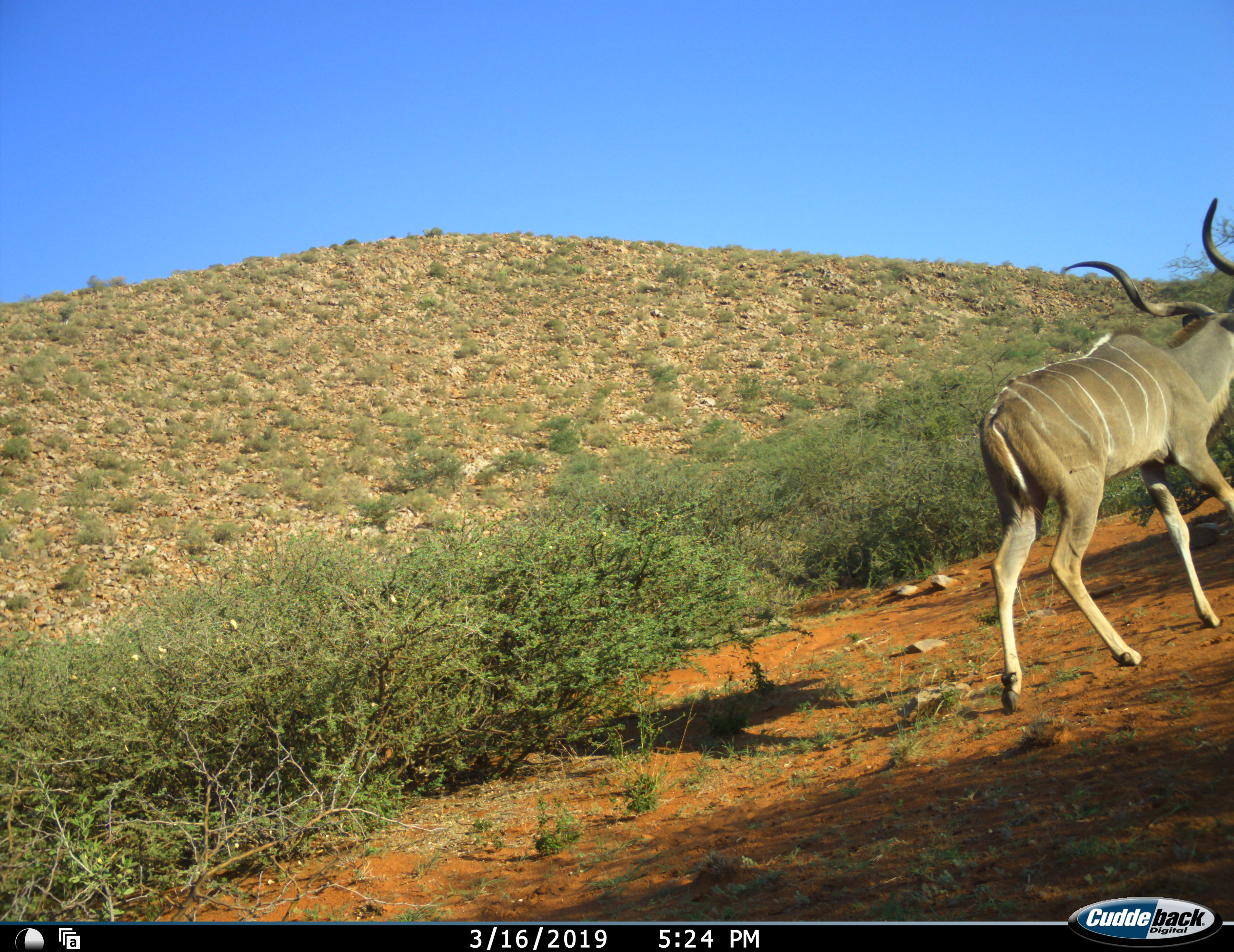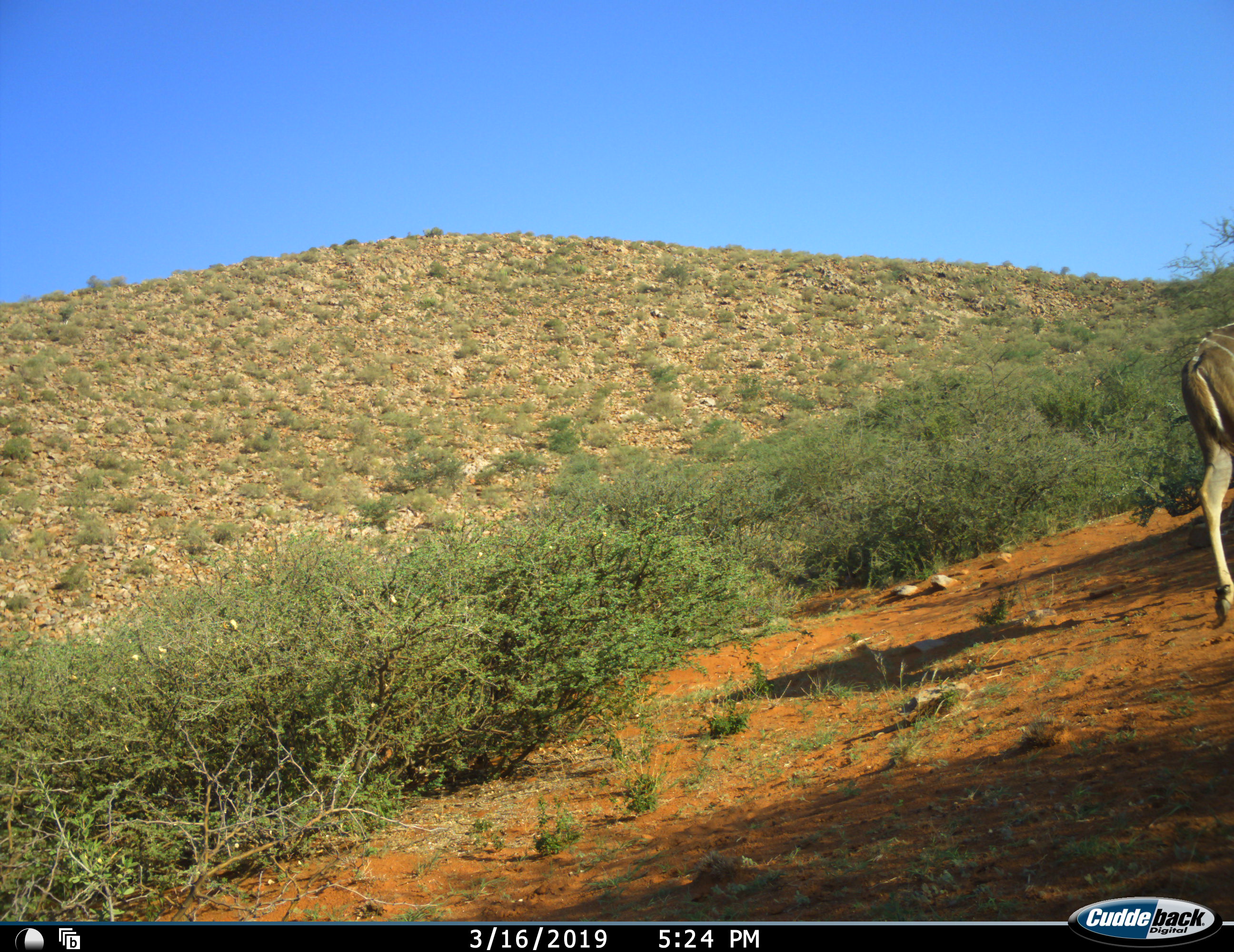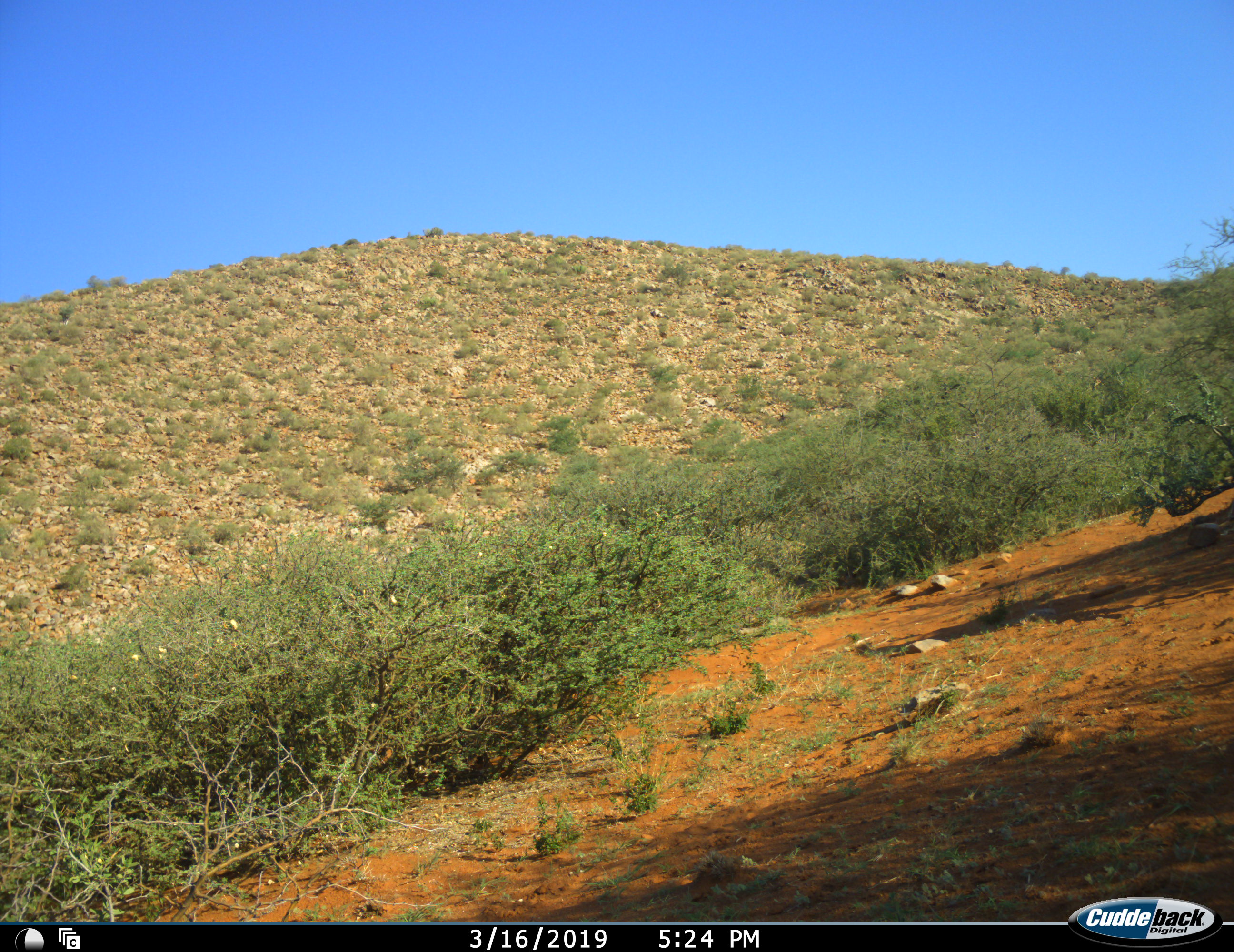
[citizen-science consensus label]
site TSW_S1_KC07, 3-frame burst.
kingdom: Animalia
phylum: Chordata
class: Mammalia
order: Artiodactyla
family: Bovidae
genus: Tragelaphus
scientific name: Tragelaphus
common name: kudu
Kudu (Tragelaphus), count 1. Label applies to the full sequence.